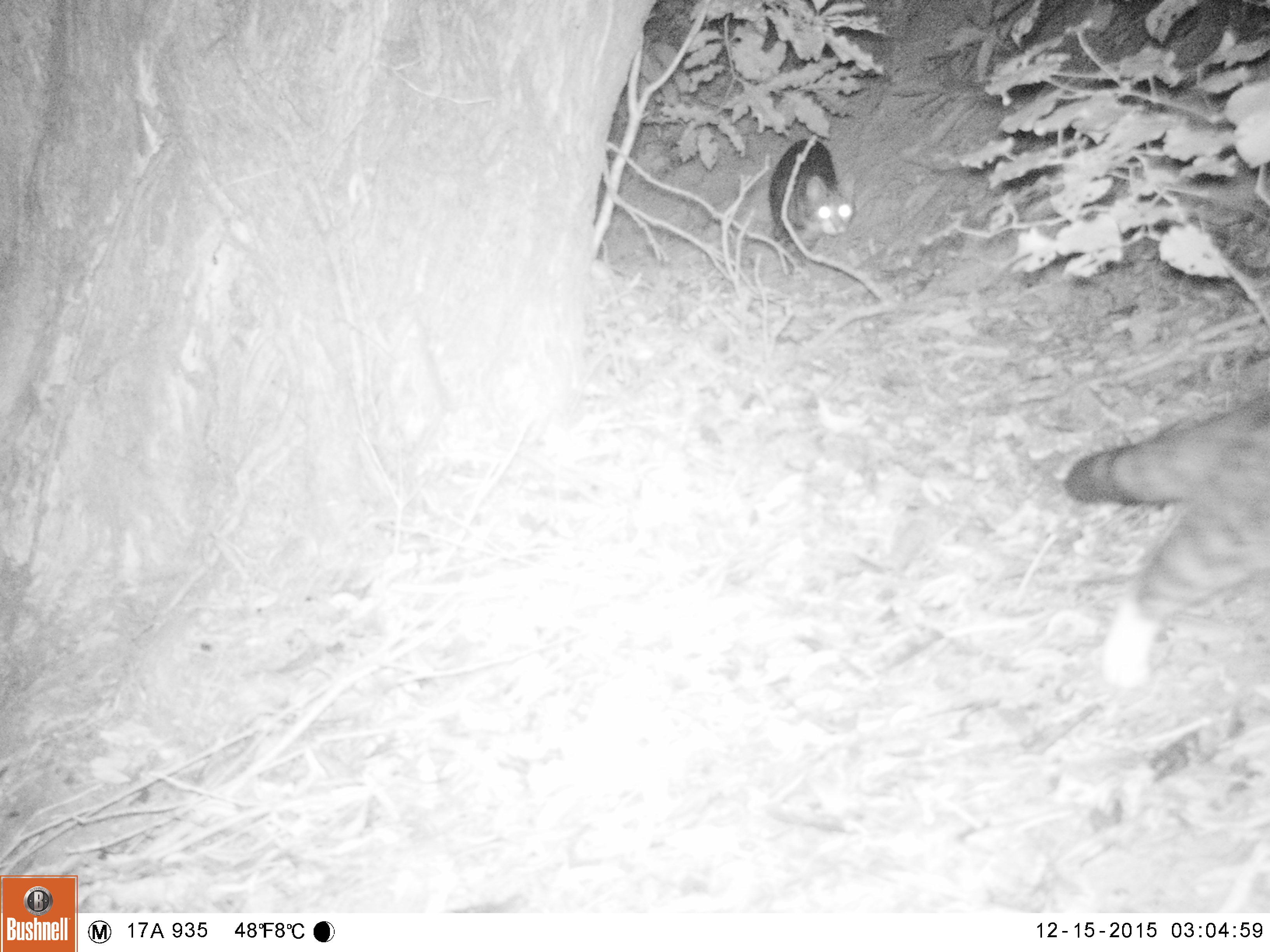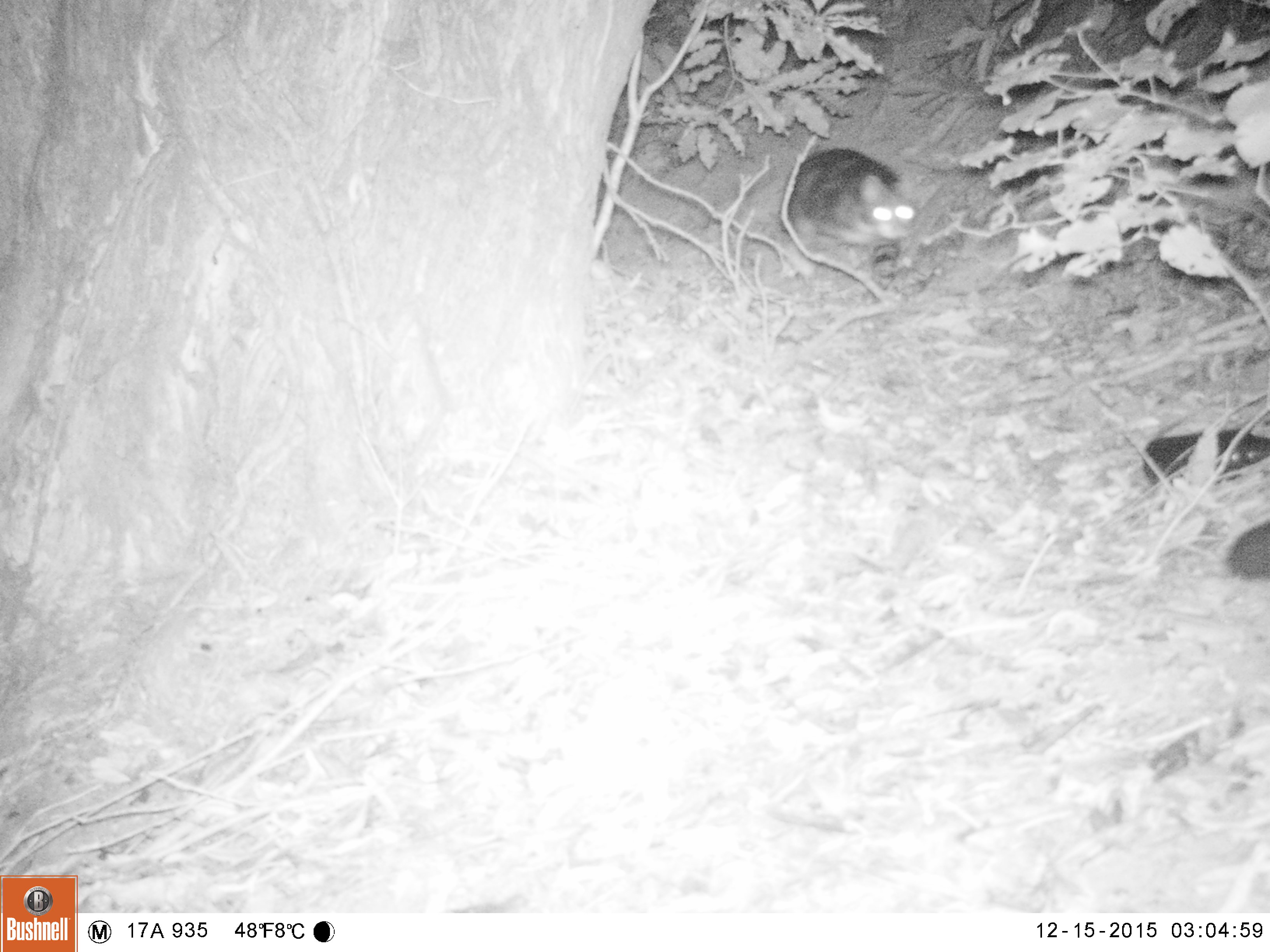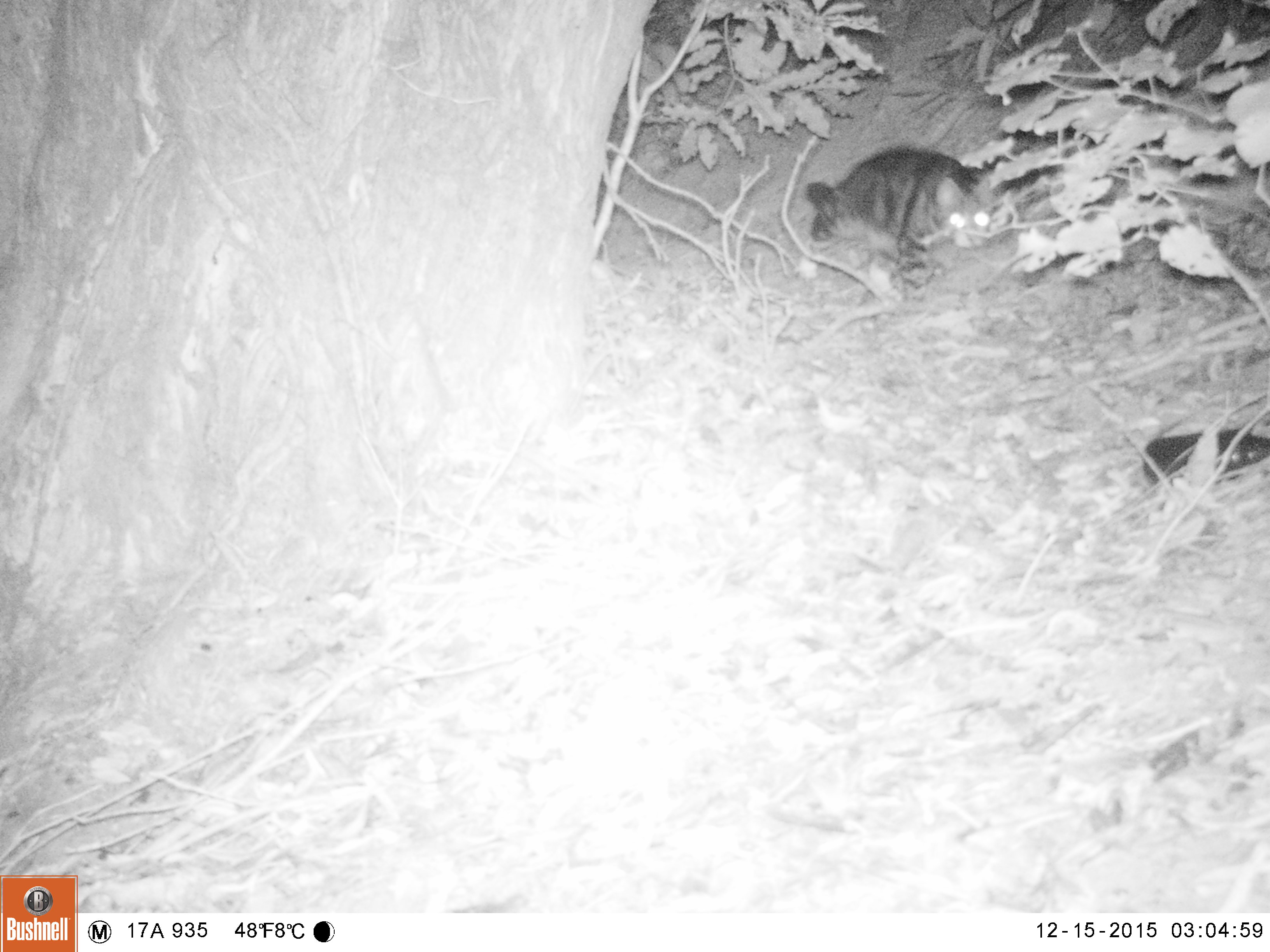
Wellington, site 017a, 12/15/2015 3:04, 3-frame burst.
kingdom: Animalia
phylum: Chordata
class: Mammalia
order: Carnivora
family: Felidae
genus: Felis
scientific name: Felis catus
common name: cat